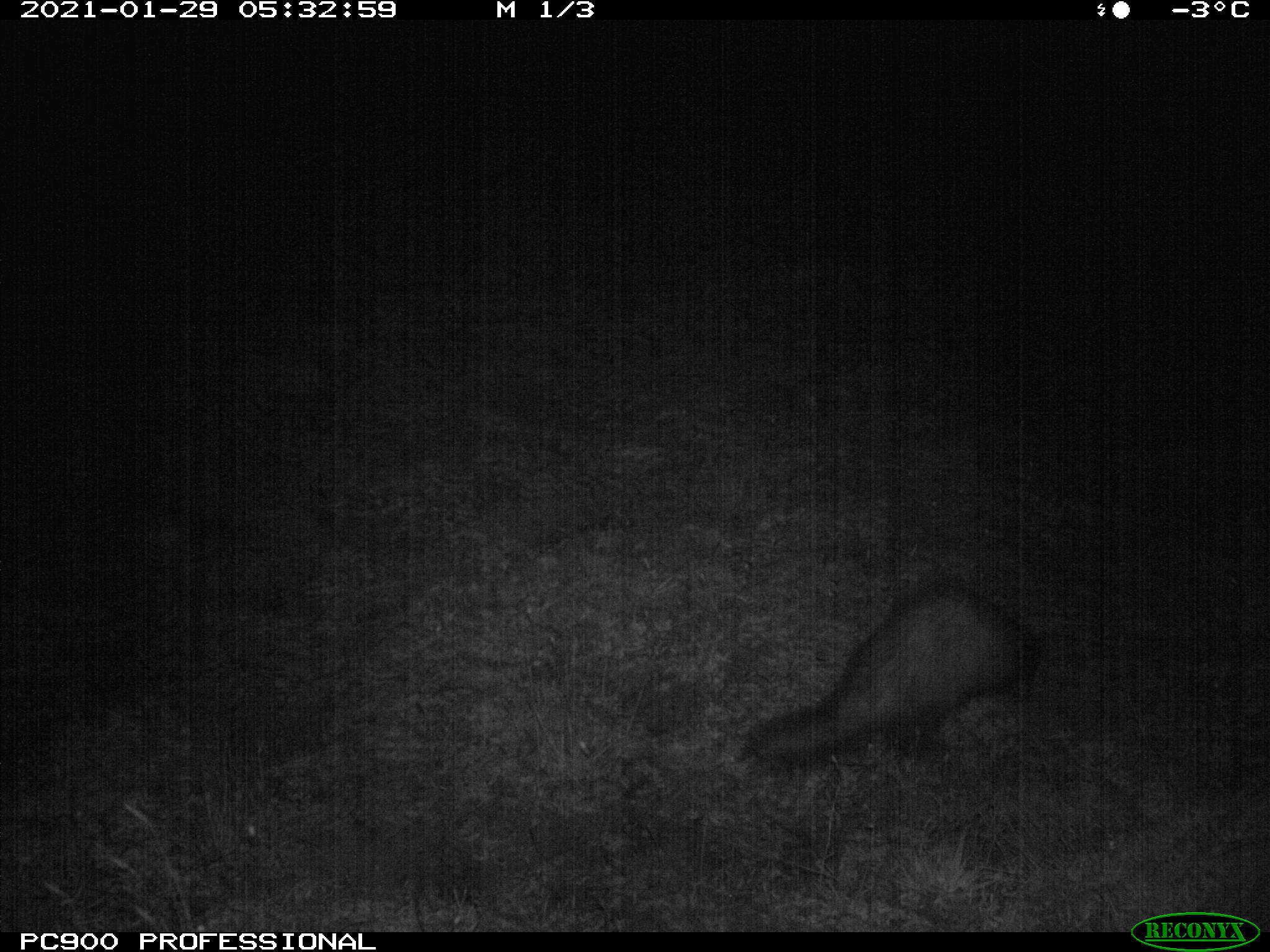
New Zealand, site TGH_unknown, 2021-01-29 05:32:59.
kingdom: Animalia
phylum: Chordata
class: Mammalia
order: Carnivora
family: Mustelidae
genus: Mustela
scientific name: Mustela furo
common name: ferret